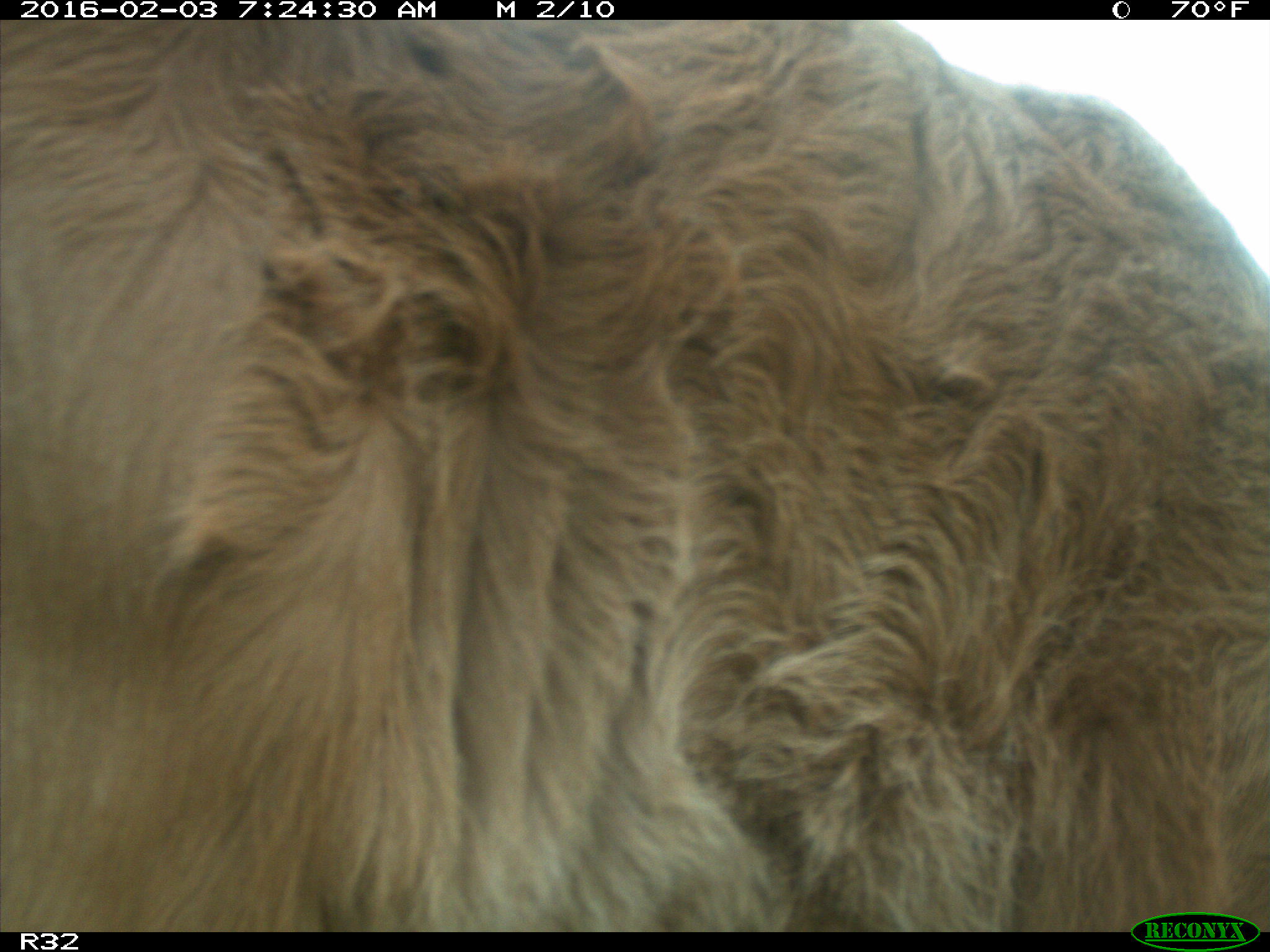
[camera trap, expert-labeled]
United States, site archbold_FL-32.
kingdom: Animalia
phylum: Chordata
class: Mammalia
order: Artiodactyla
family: Bovidae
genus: Bos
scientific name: Bos taurus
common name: domestic cow